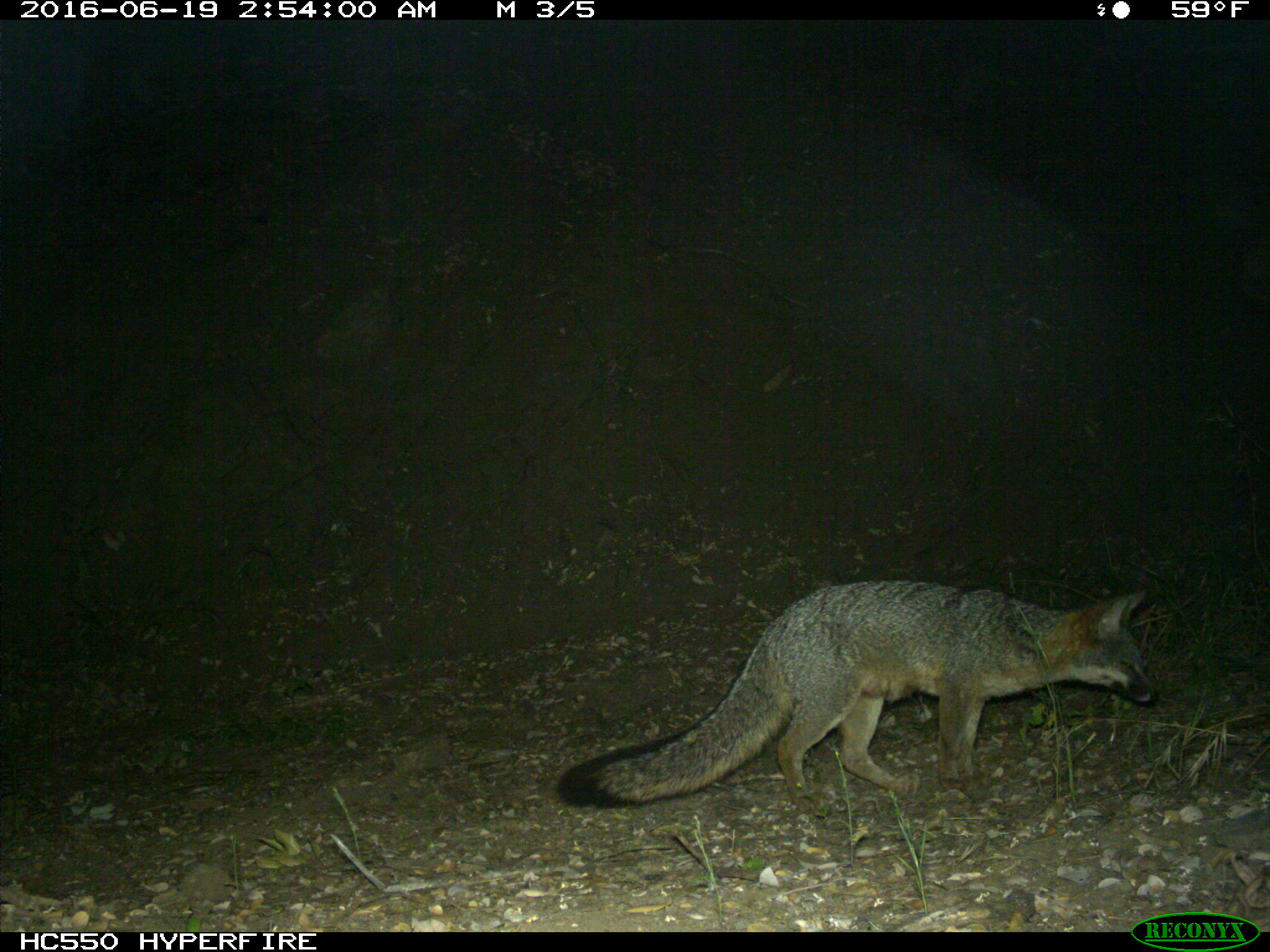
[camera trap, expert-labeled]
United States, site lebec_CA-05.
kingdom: Animalia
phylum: Chordata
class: Mammalia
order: Carnivora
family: Canidae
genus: Urocyon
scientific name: Urocyon cinereoargenteus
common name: gray fox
Urocyon cinereoargenteus (gray fox).